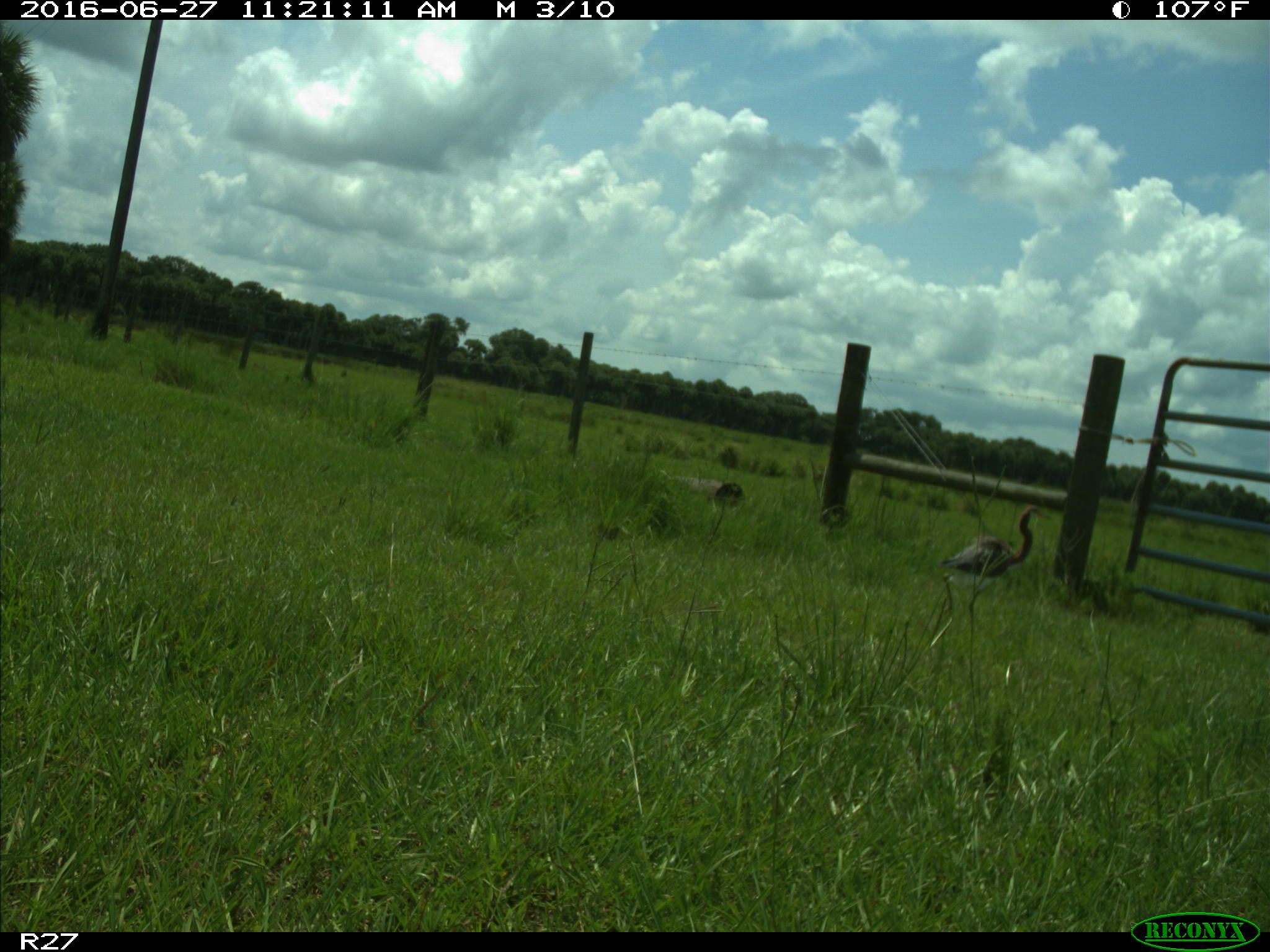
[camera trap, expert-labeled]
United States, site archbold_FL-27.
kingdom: Animalia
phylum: Chordata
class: Aves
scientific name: Aves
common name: birds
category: unidentified bird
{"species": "unidentified bird (birds) (Aves)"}